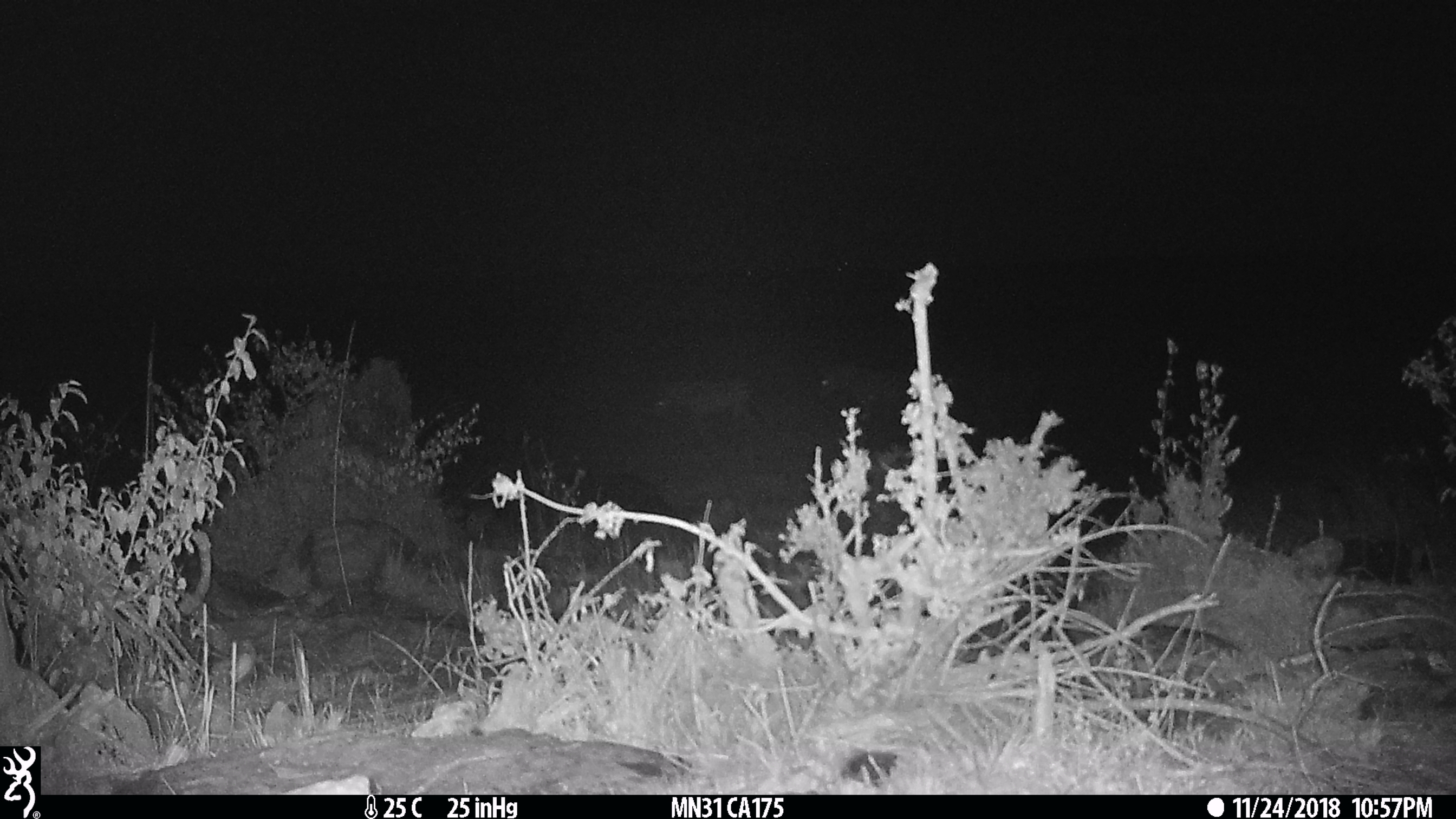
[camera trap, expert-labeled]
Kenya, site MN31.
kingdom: Animalia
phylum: Chordata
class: Mammalia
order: Perissodactyla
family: Equidae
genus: Equus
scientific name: Equus quagga burchellii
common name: burchell's zebra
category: zebra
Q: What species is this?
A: Zebra (burchell's zebra) (Equus quagga burchellii).